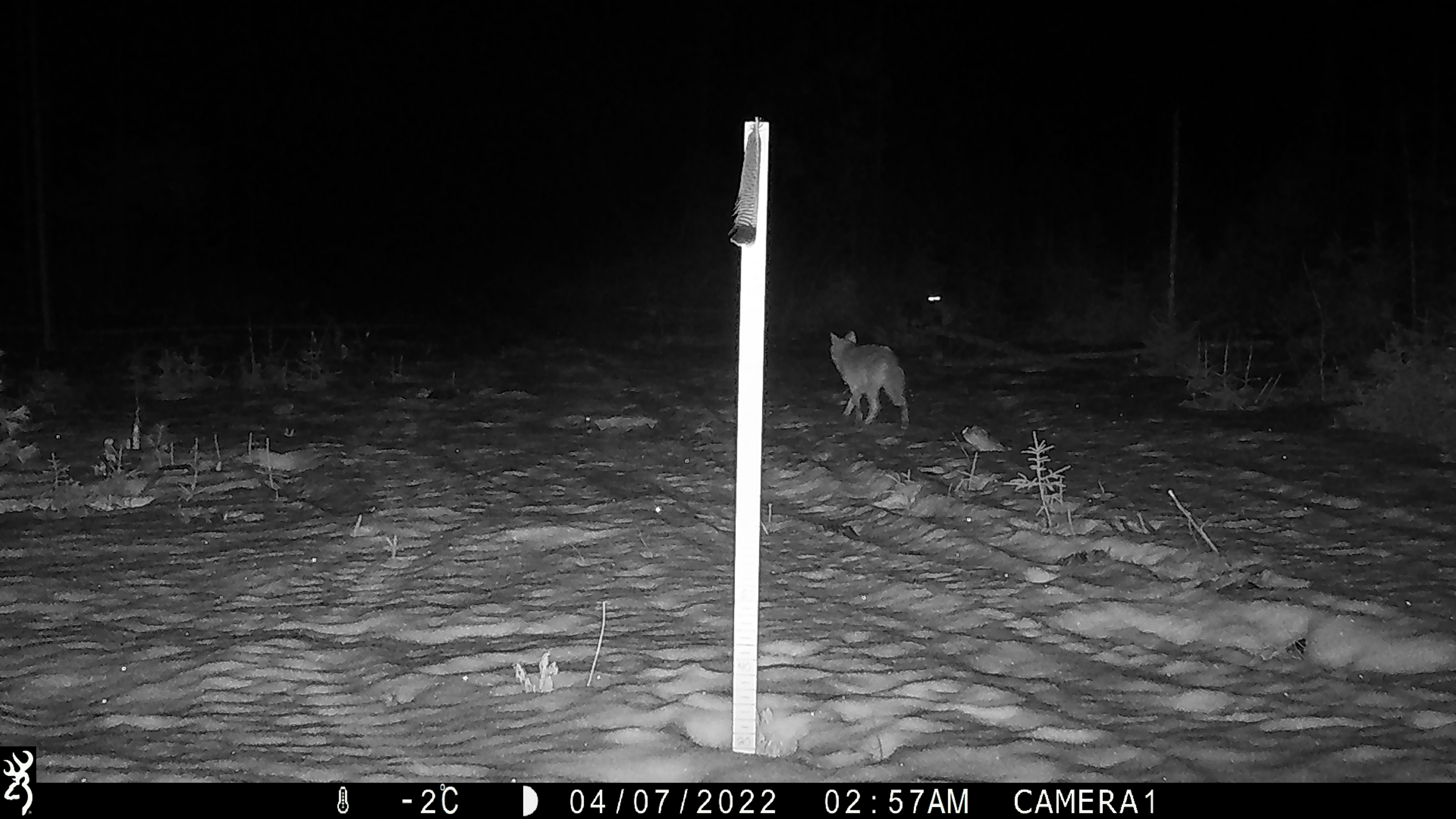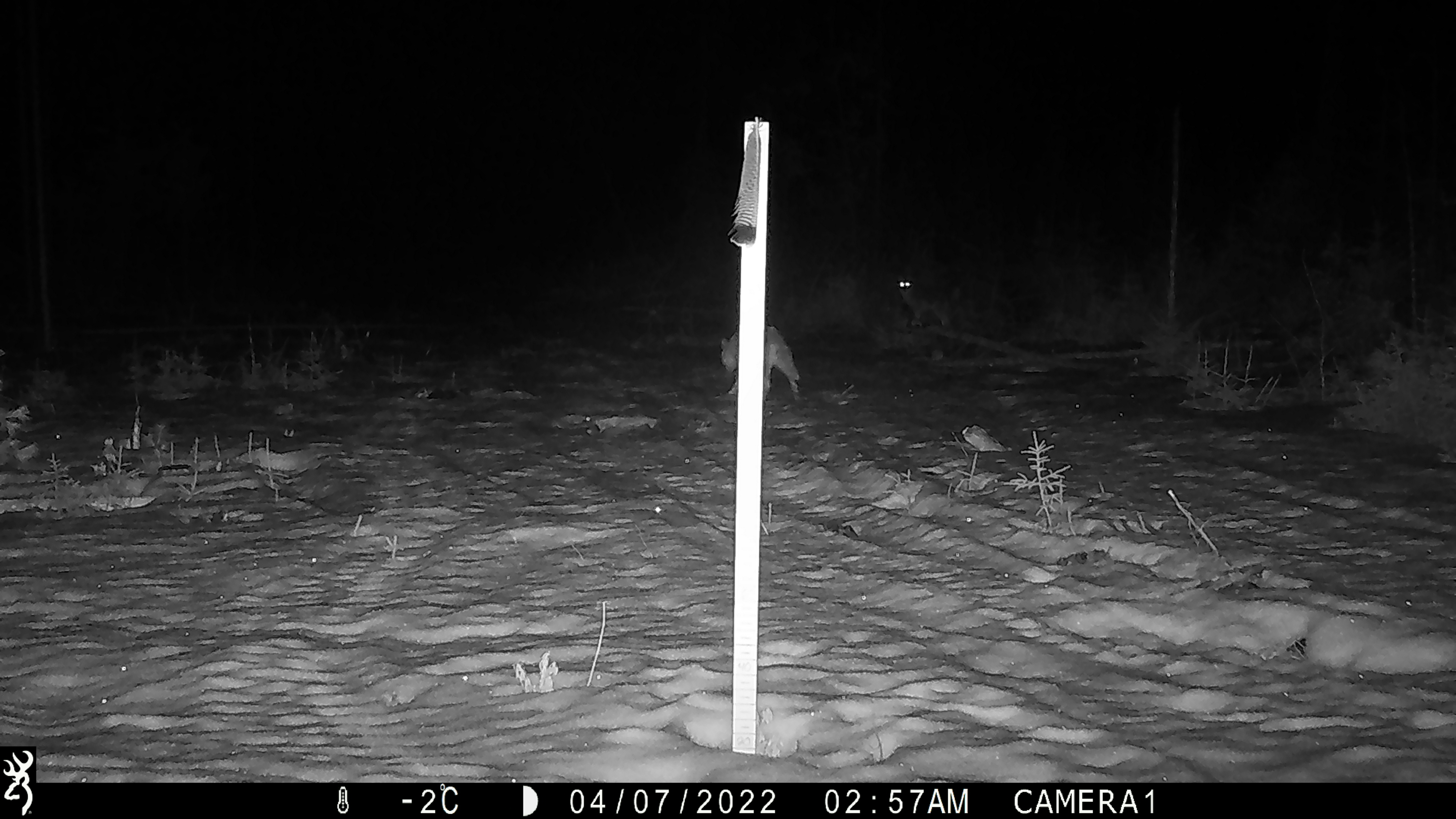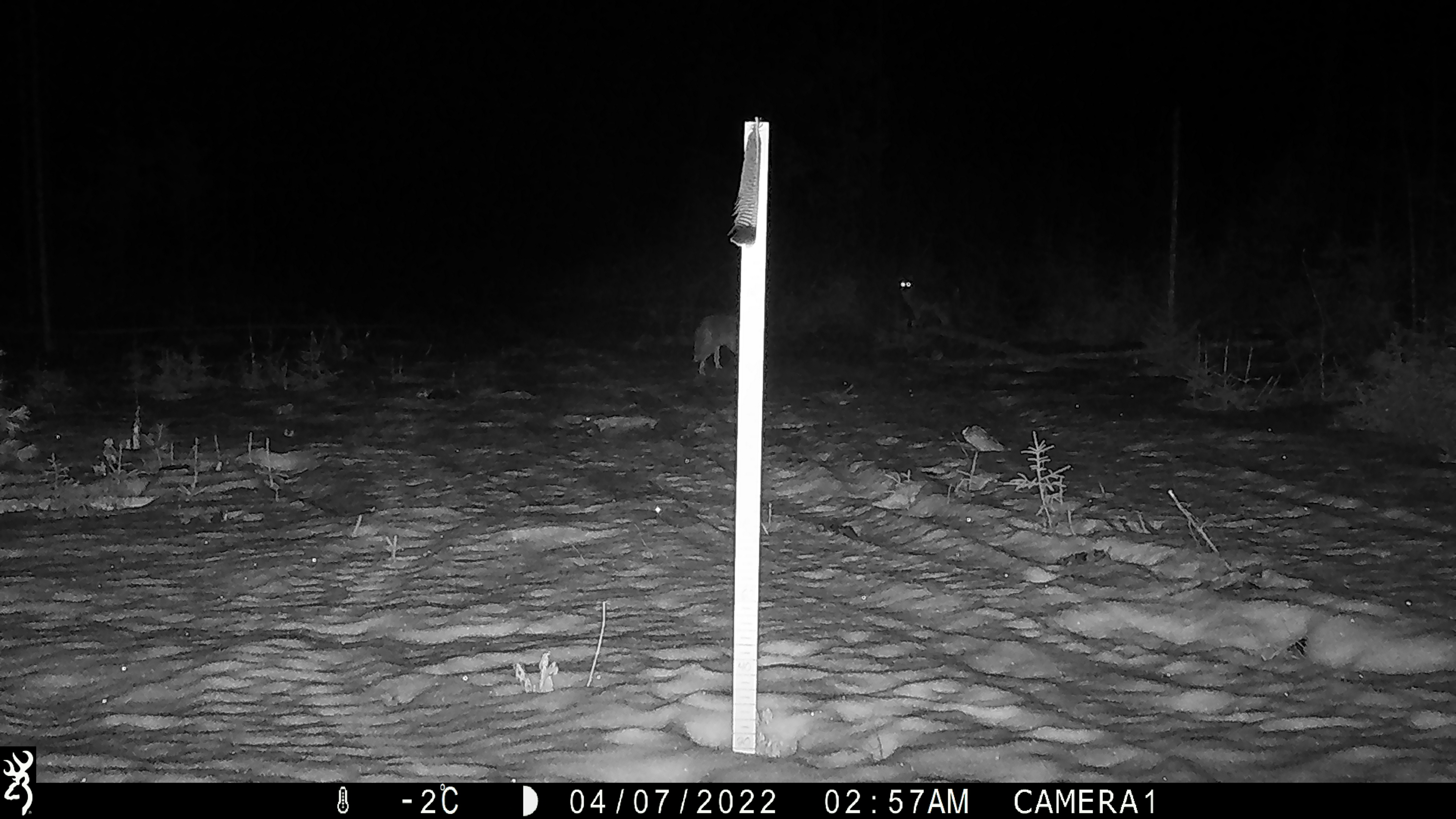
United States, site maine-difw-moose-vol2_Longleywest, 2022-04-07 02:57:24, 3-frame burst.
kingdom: Animalia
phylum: Chordata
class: Mammalia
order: Carnivora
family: Canidae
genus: Canis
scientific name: Canis latrans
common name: coyote